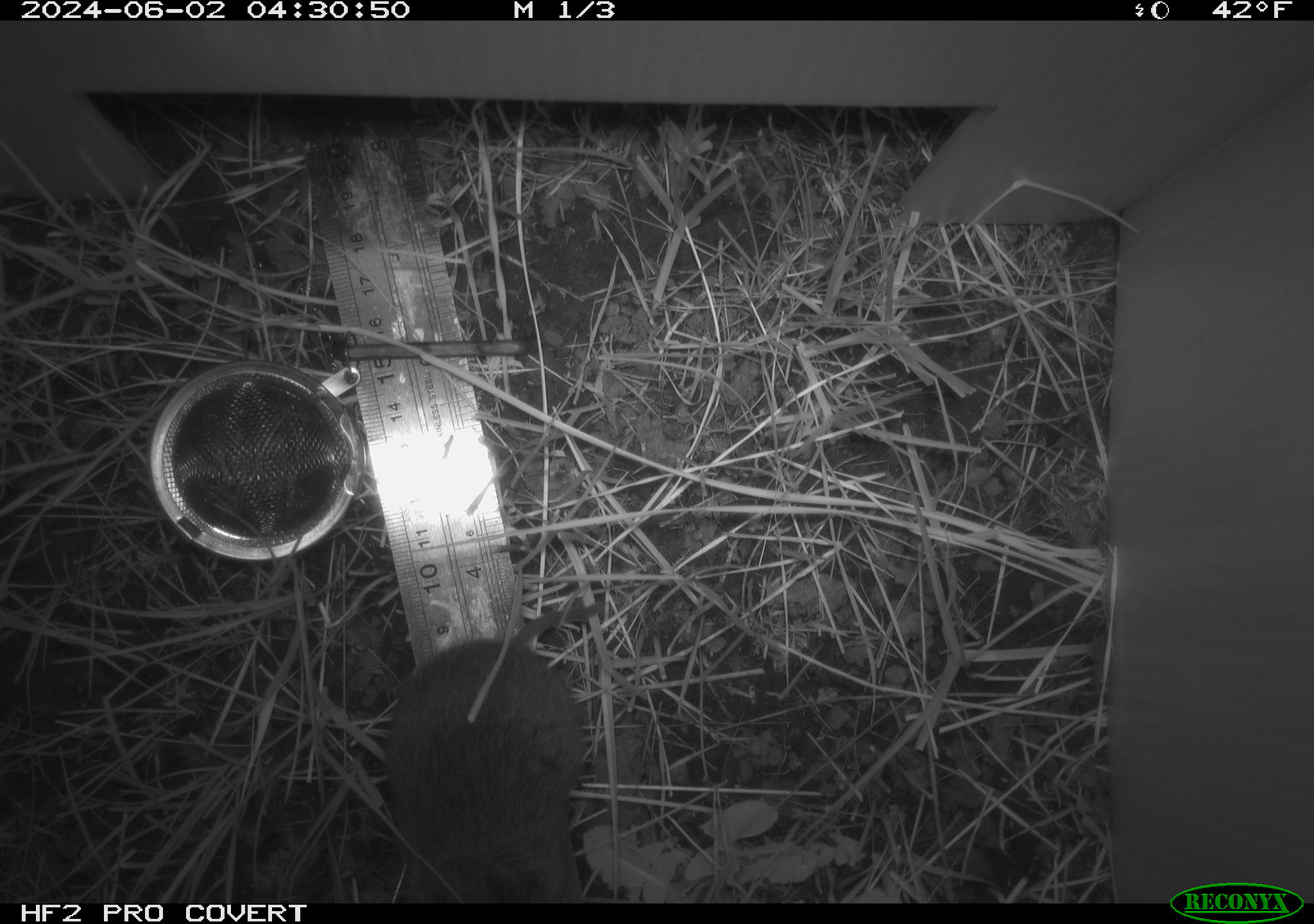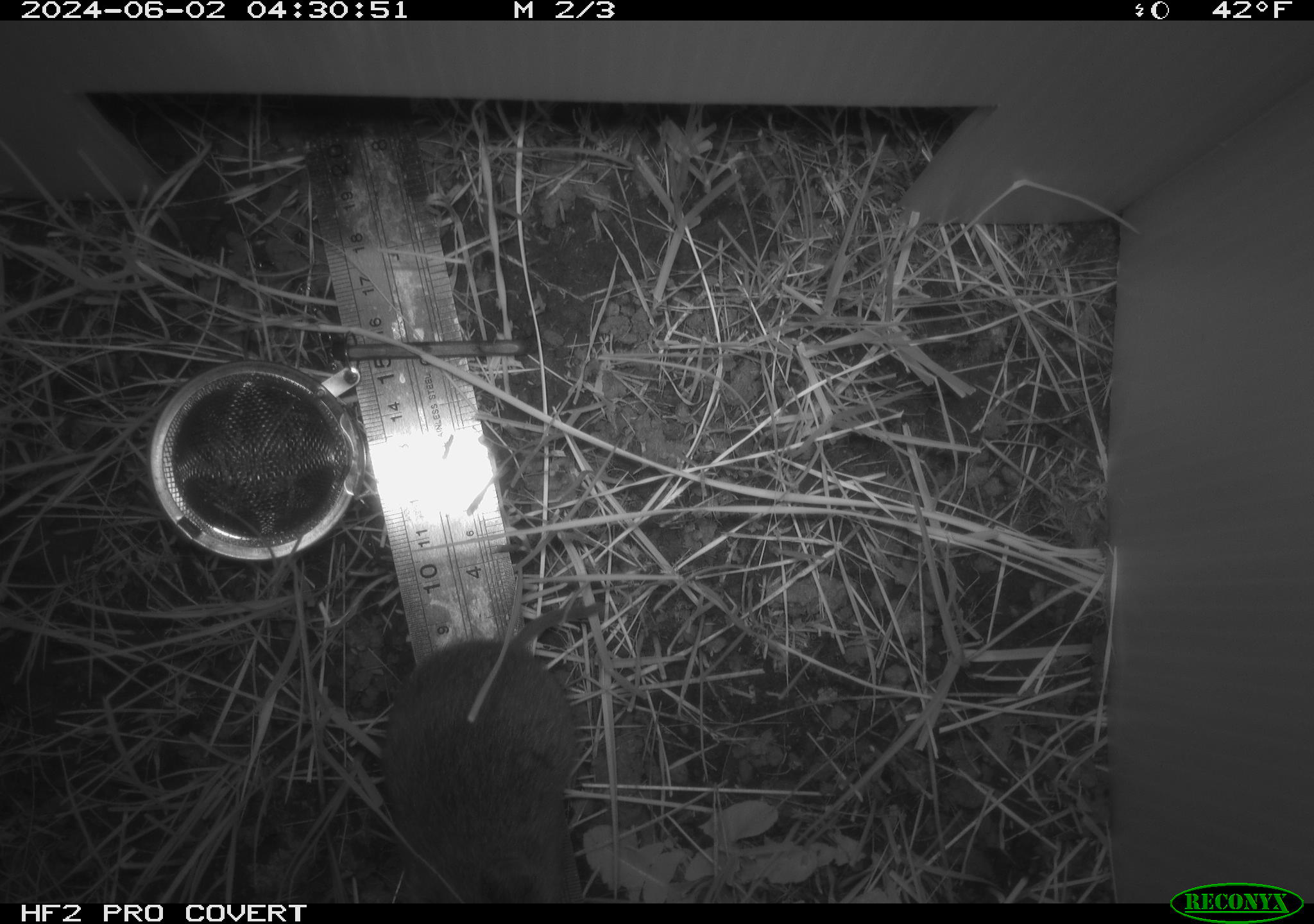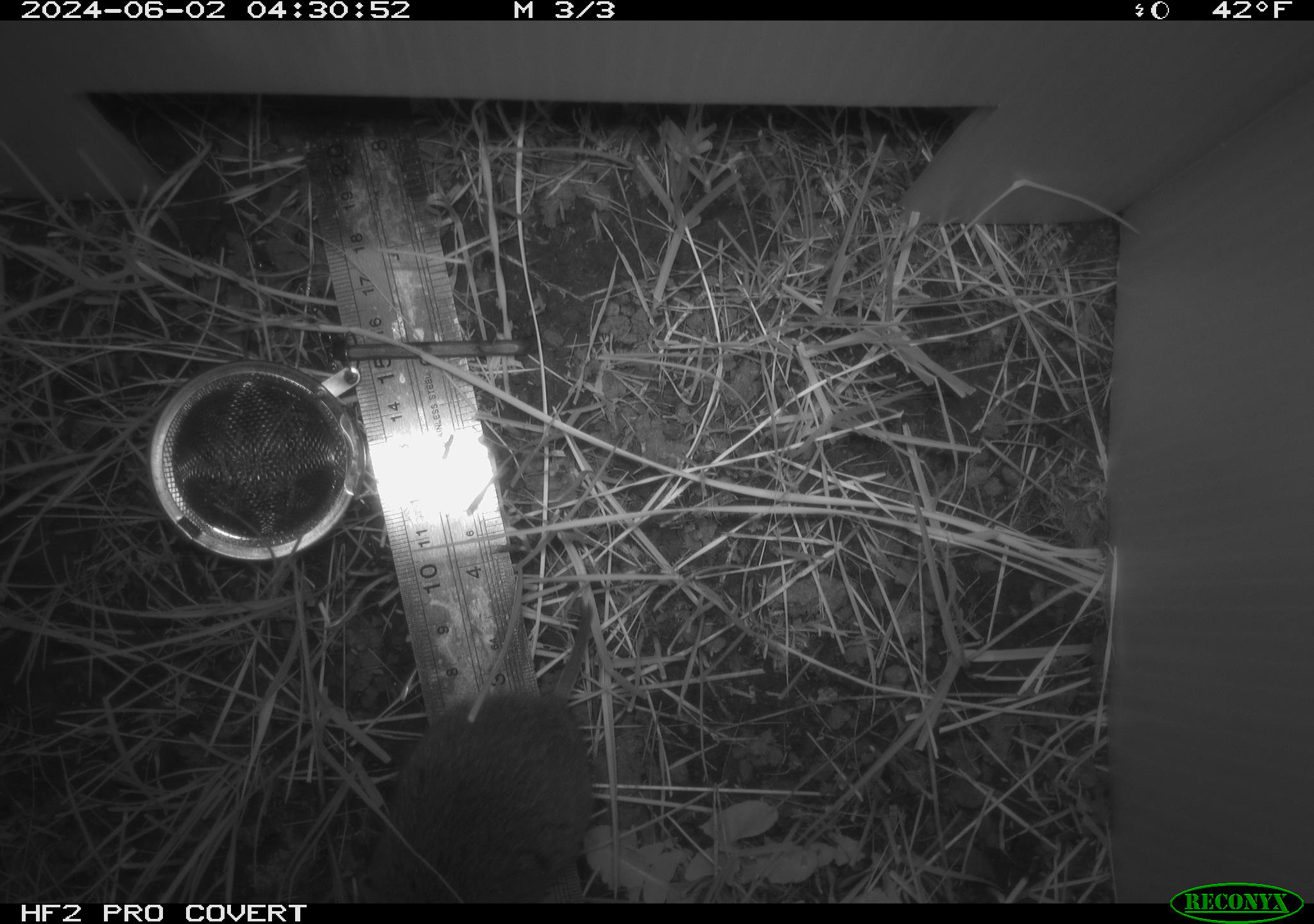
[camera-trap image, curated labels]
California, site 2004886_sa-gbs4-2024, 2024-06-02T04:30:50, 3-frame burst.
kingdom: Animalia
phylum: Chordata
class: Mammalia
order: Rodentia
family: Cricetidae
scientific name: Arvicolinae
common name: voles, lemmings, and muskrats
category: arvicolinae subfamily